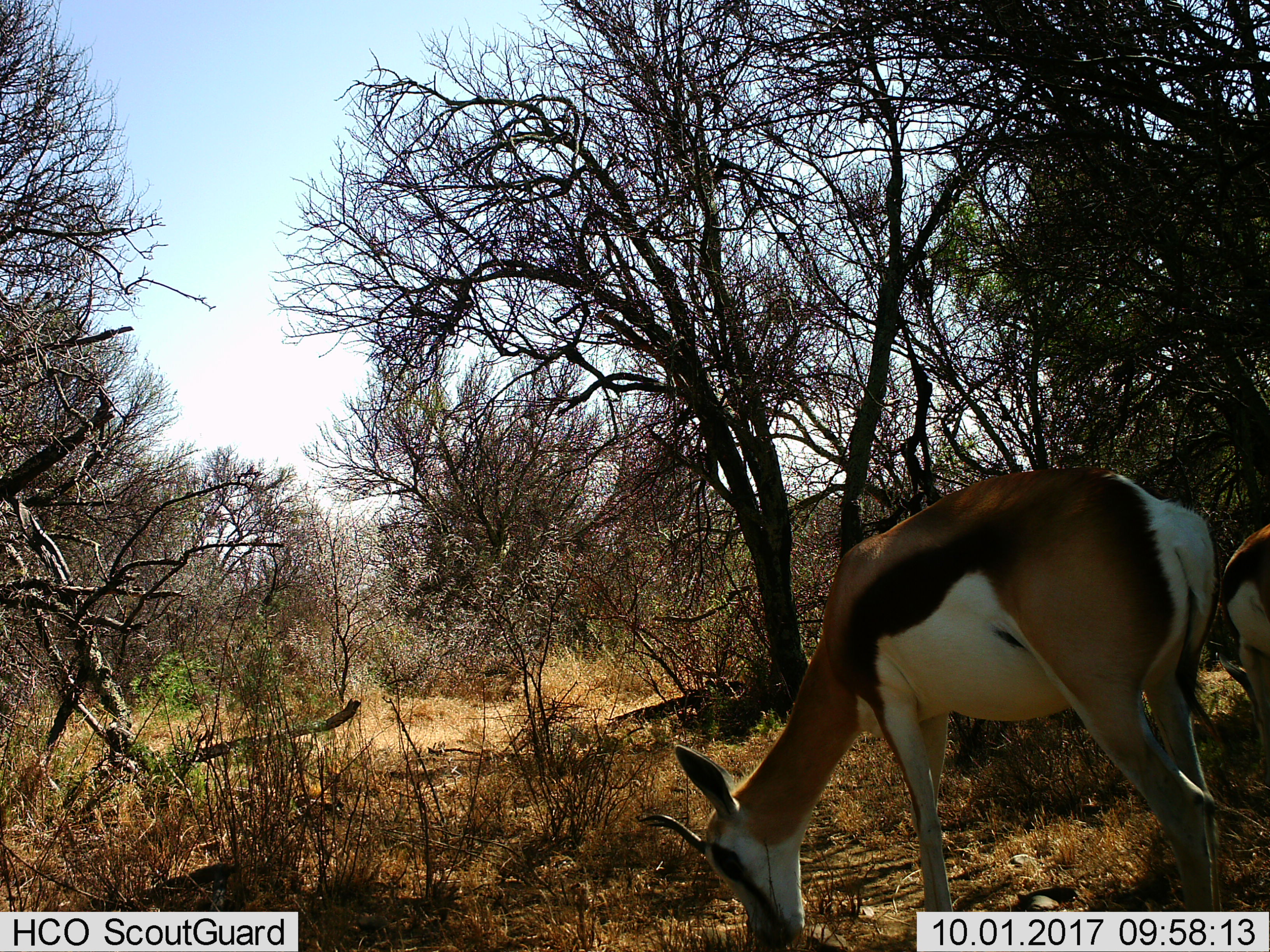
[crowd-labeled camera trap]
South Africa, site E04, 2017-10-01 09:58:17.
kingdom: Animalia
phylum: Chordata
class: Mammalia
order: Artiodactyla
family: Bovidae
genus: Antidorcas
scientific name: Antidorcas marsupialis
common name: springbok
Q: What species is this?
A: Springbok (Antidorcas marsupialis).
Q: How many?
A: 2.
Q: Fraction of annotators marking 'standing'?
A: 0%.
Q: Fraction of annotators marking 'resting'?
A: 0%.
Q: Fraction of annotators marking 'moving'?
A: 0%.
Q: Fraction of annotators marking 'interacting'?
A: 0%.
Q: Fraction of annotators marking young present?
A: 0%.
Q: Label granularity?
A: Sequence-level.